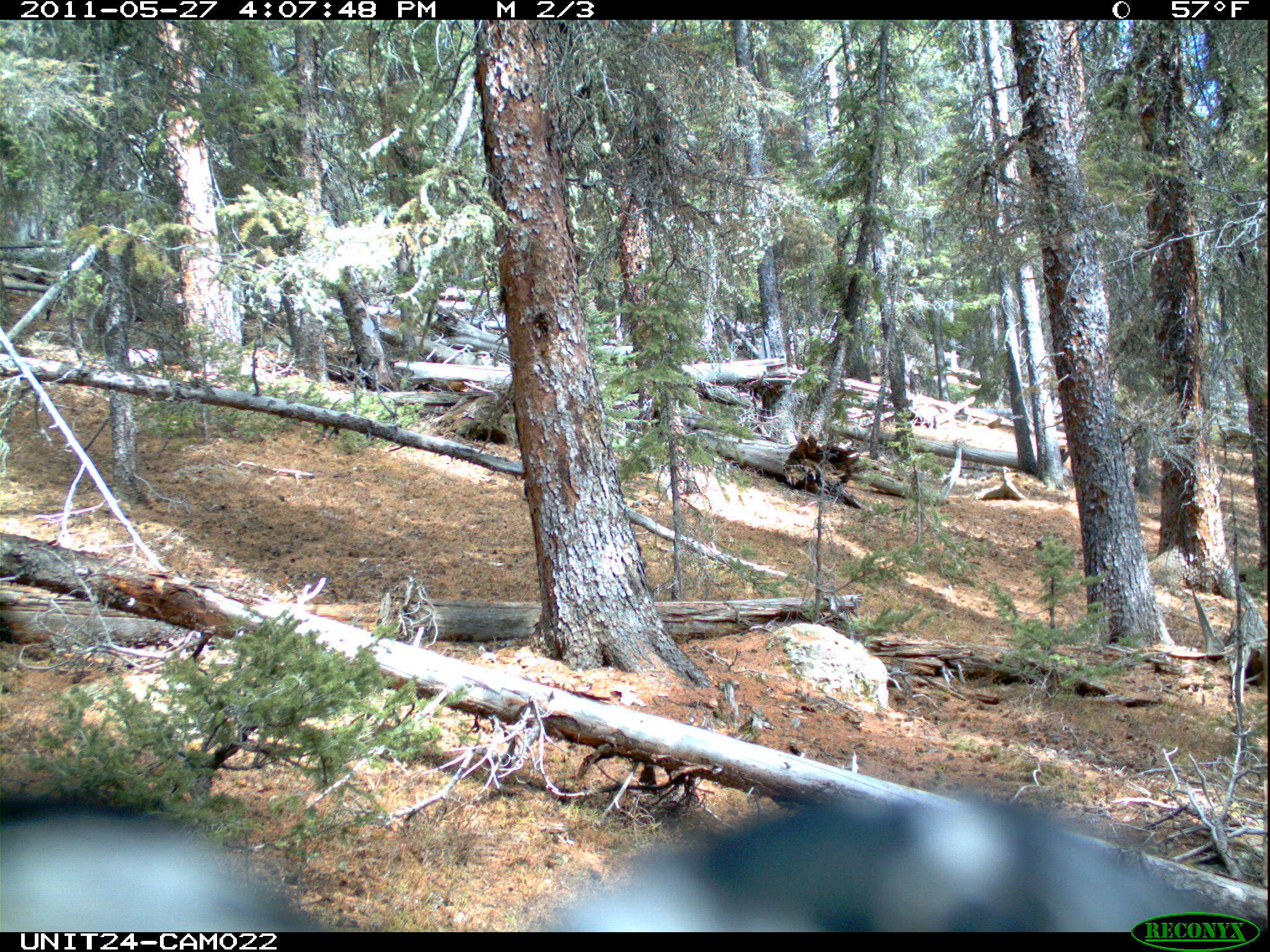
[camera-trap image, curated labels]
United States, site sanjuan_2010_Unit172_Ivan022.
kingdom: Animalia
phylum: Chordata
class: Aves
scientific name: Aves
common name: birds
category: unidentified bird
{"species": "unidentified bird (birds) (Aves)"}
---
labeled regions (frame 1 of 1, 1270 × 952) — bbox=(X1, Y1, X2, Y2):
animal: bbox=(517, 770, 1230, 932); bbox=(0, 783, 323, 932)